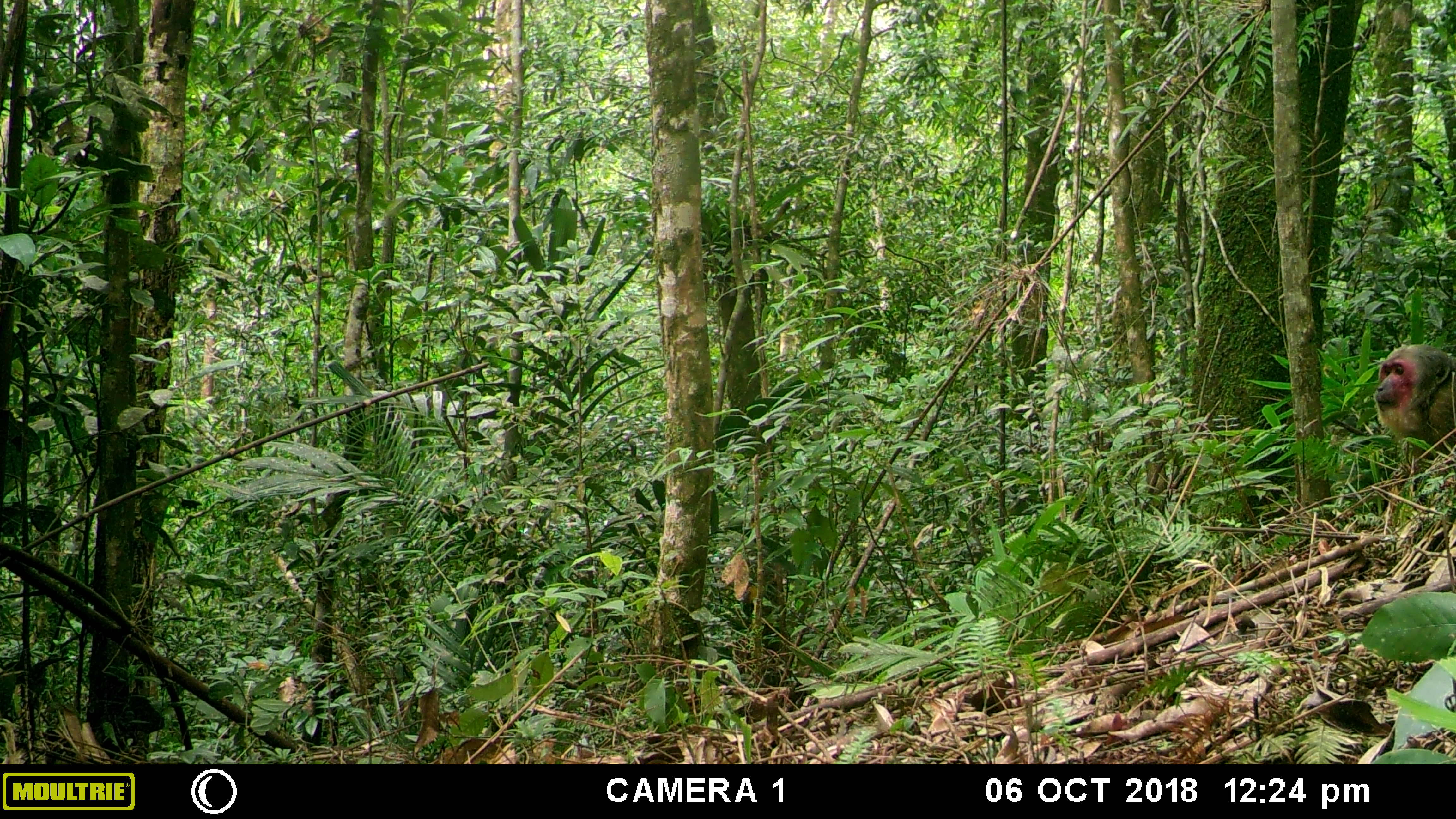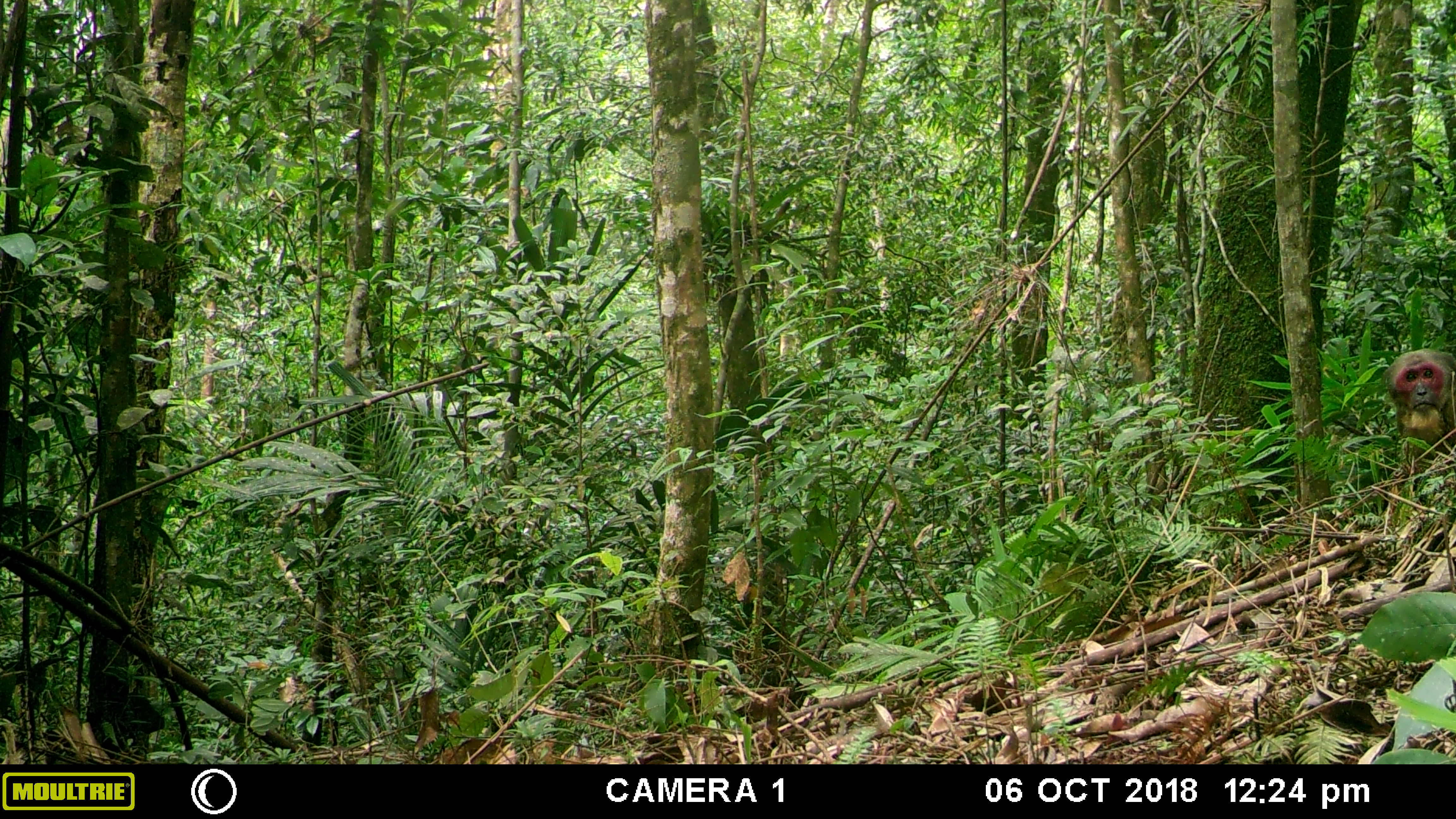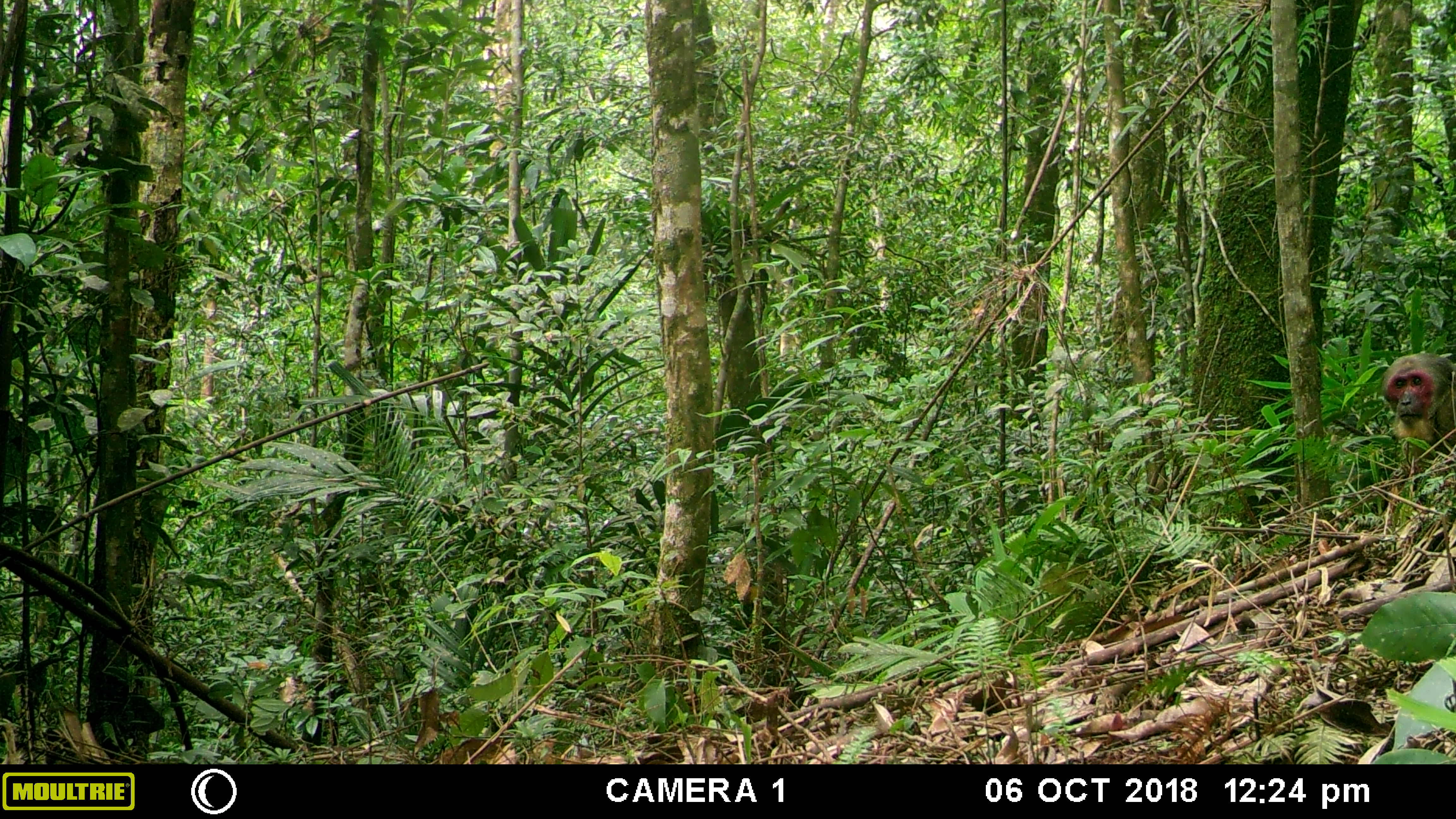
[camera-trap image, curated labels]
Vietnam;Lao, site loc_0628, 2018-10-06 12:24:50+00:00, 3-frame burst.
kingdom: Animalia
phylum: Chordata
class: Mammalia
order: Primates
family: Cercopithecidae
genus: Macaca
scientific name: Macaca arctoides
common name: stump-tailed macaque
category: stump tailed macaque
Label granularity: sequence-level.